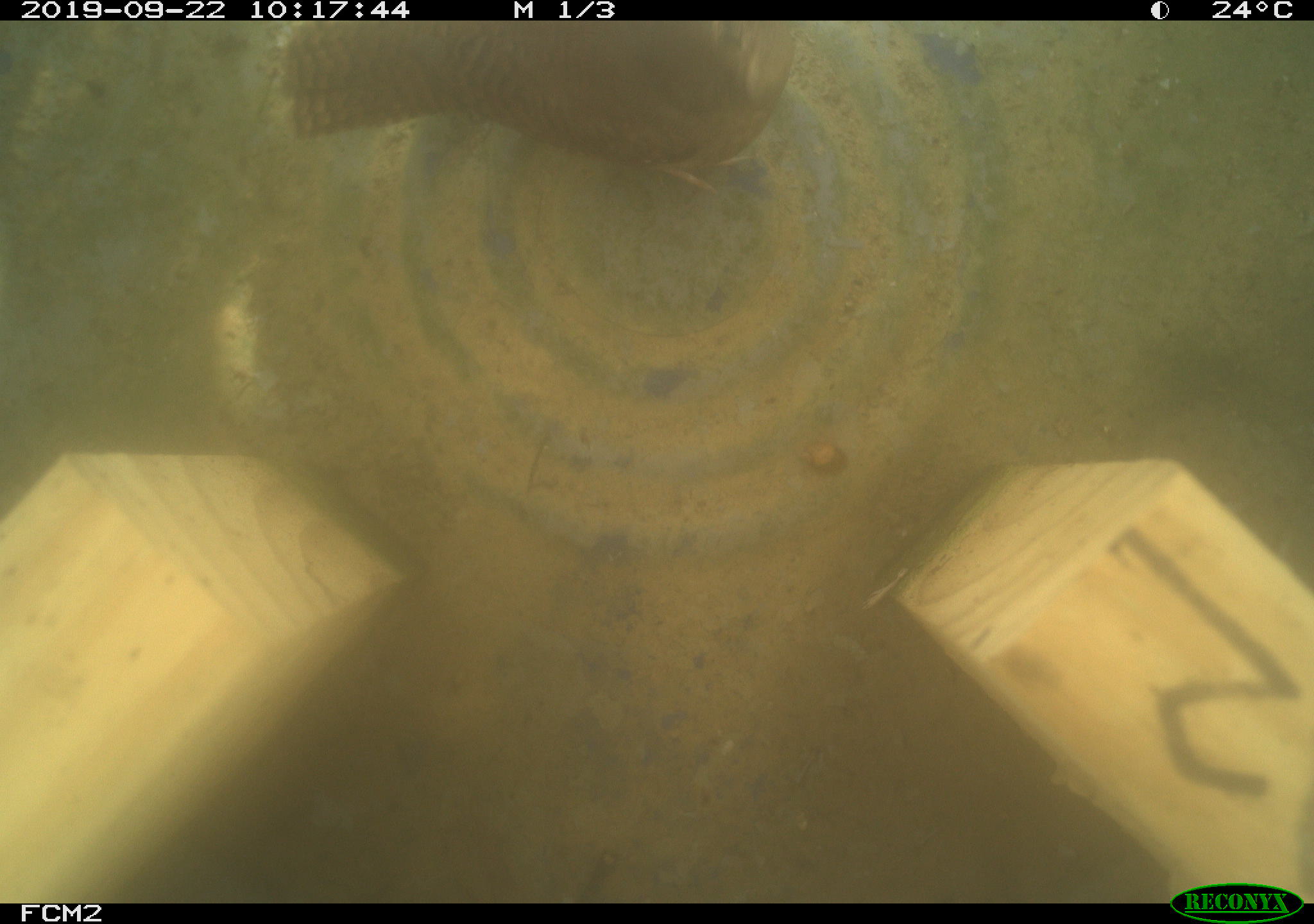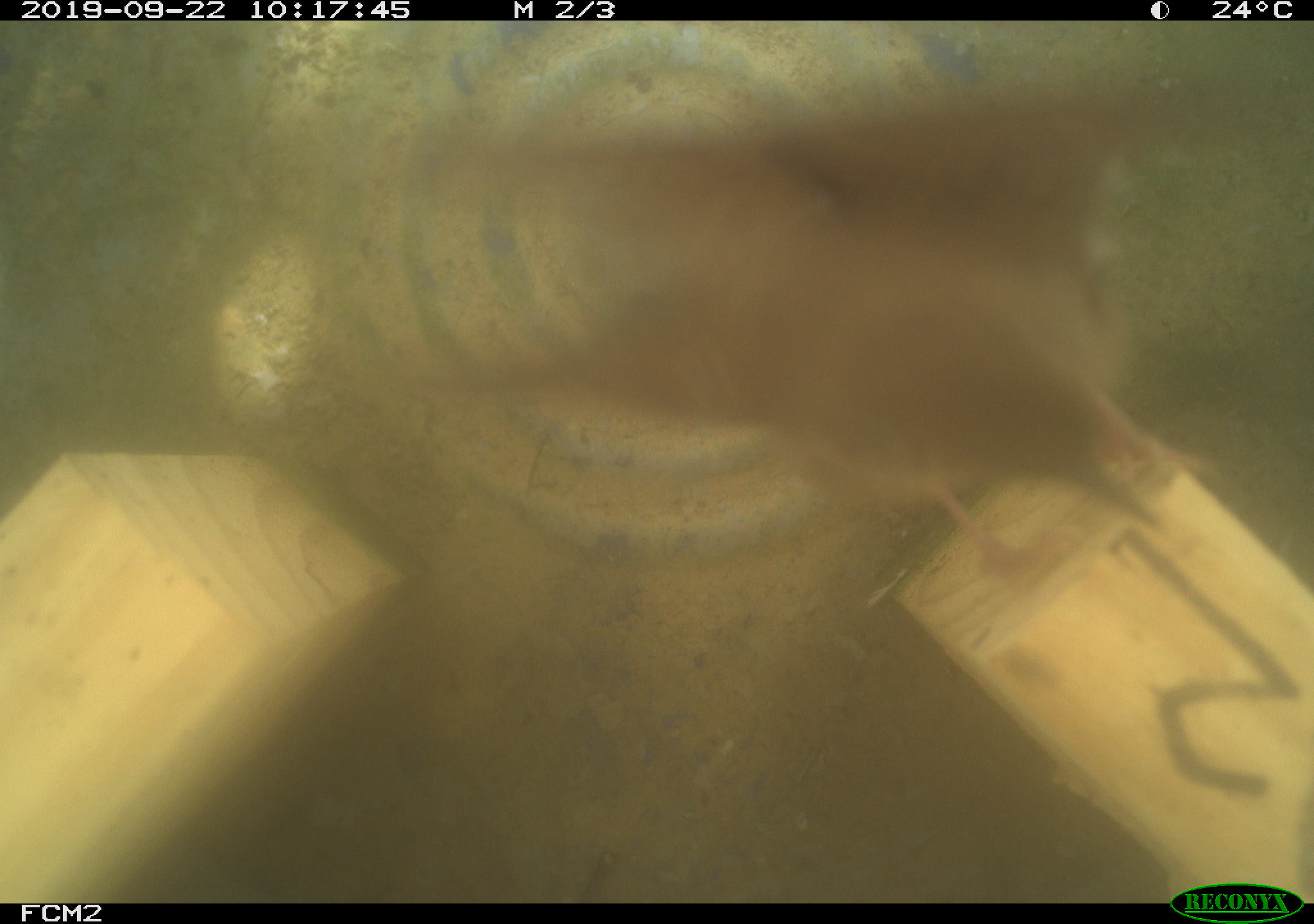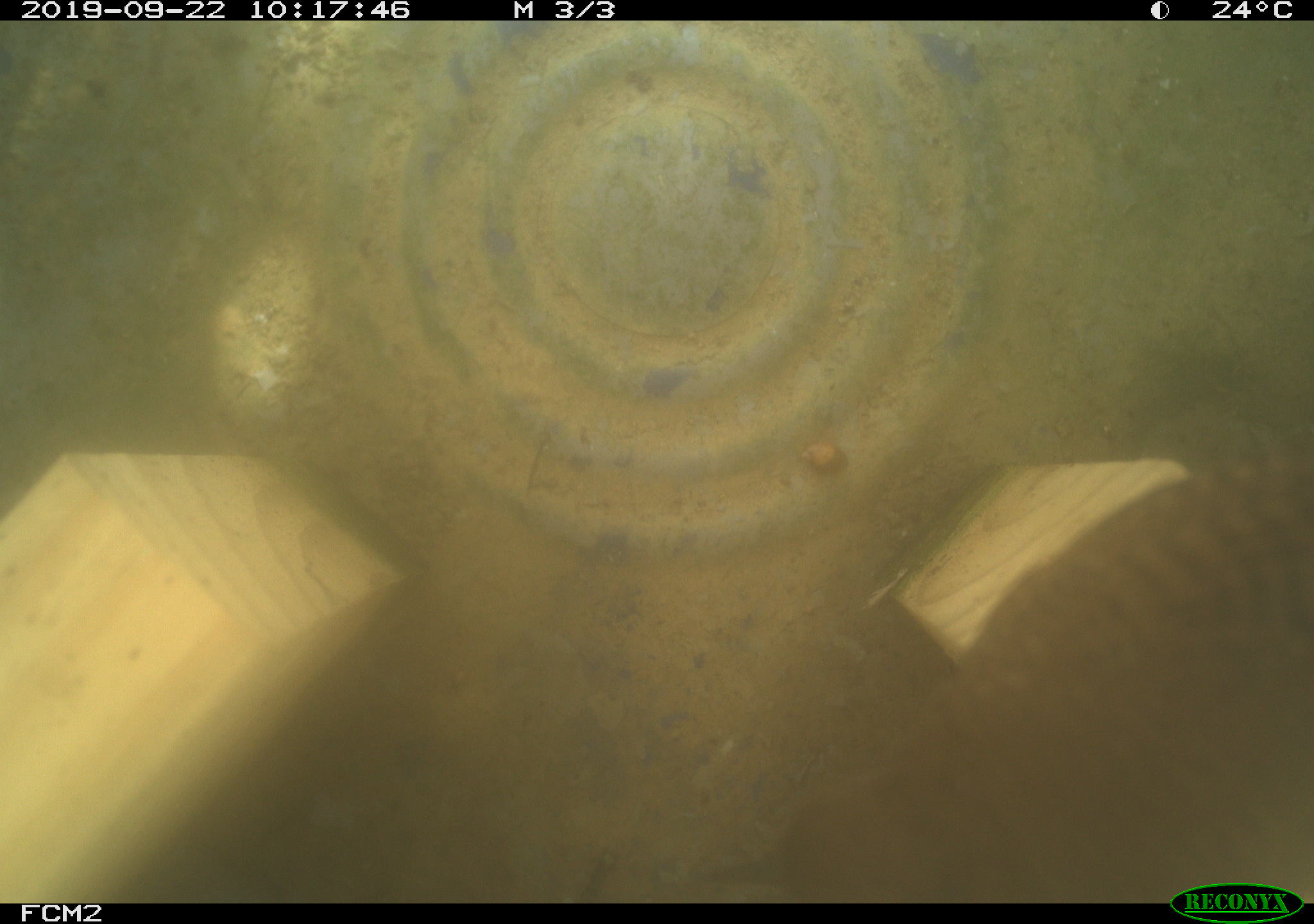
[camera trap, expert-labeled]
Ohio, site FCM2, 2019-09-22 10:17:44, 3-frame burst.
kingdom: Animalia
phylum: Chordata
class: Aves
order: Passeriformes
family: Troglodytidae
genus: Troglodytes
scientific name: Troglodytes aedon aedon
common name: northern house wren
Northern house wren (Troglodytes aedon aedon).